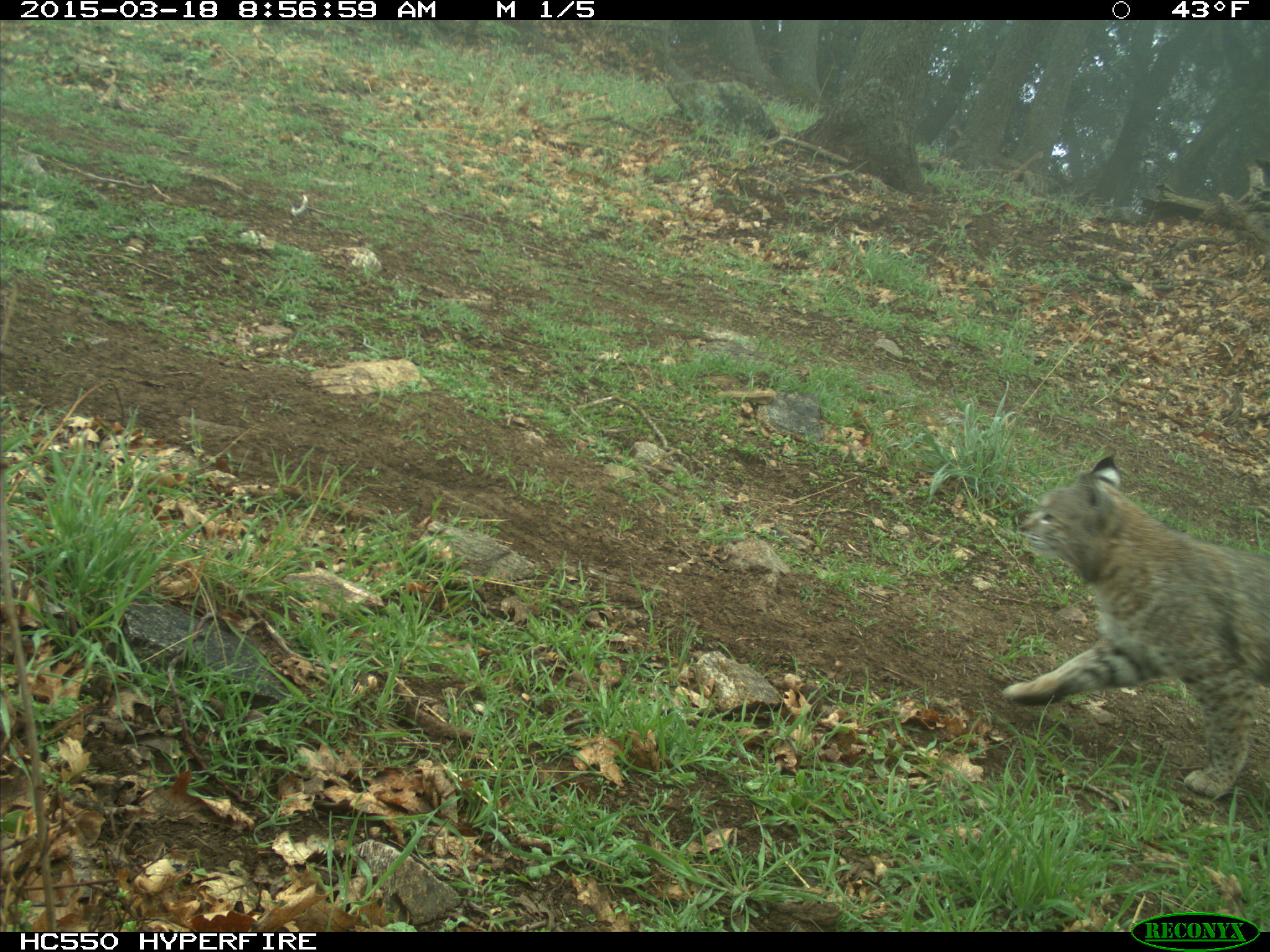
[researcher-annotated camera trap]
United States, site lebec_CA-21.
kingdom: Animalia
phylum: Chordata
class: Mammalia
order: Carnivora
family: Felidae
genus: Lynx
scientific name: Lynx rufus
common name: bobcat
Lynx rufus (bobcat).